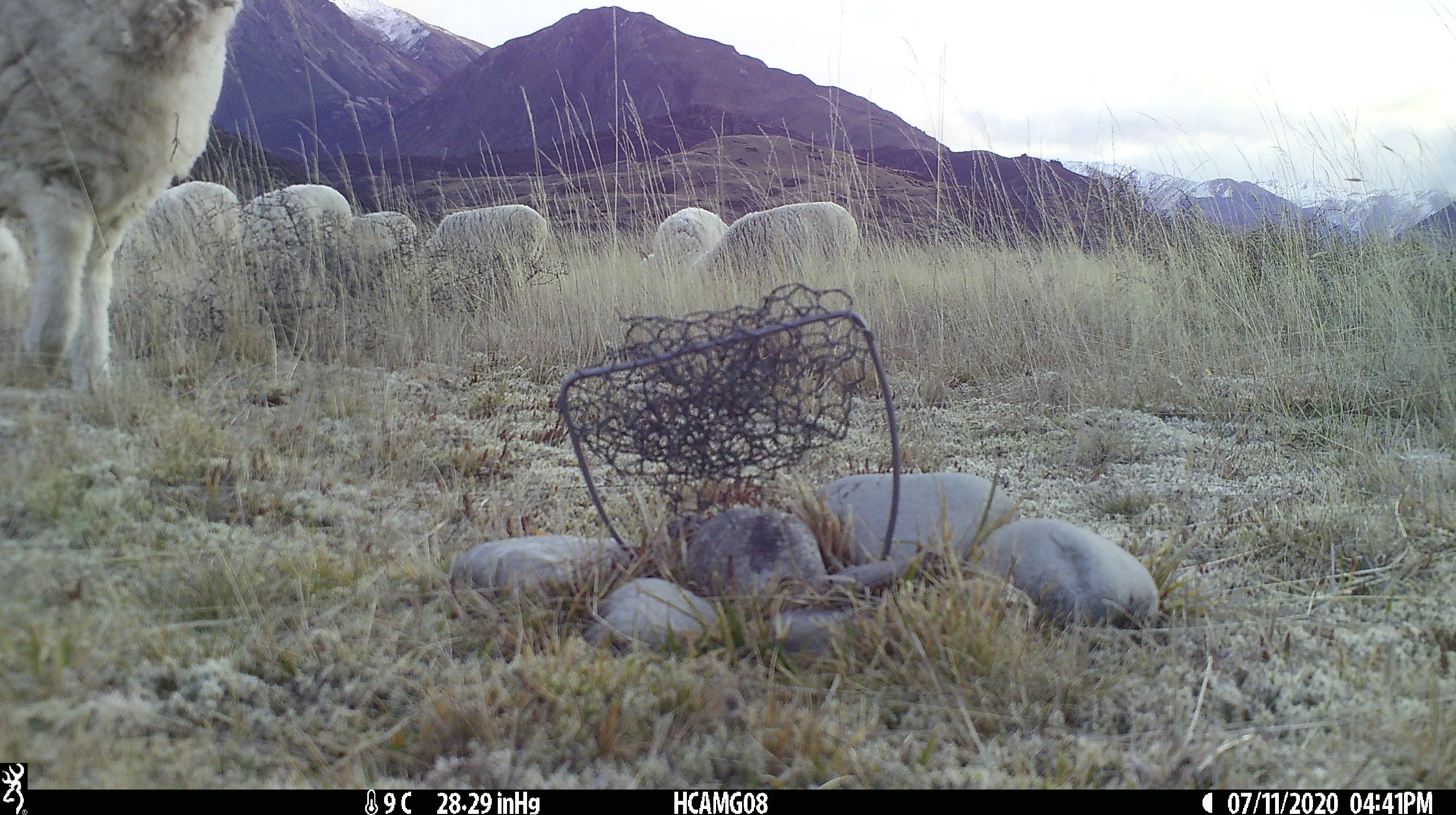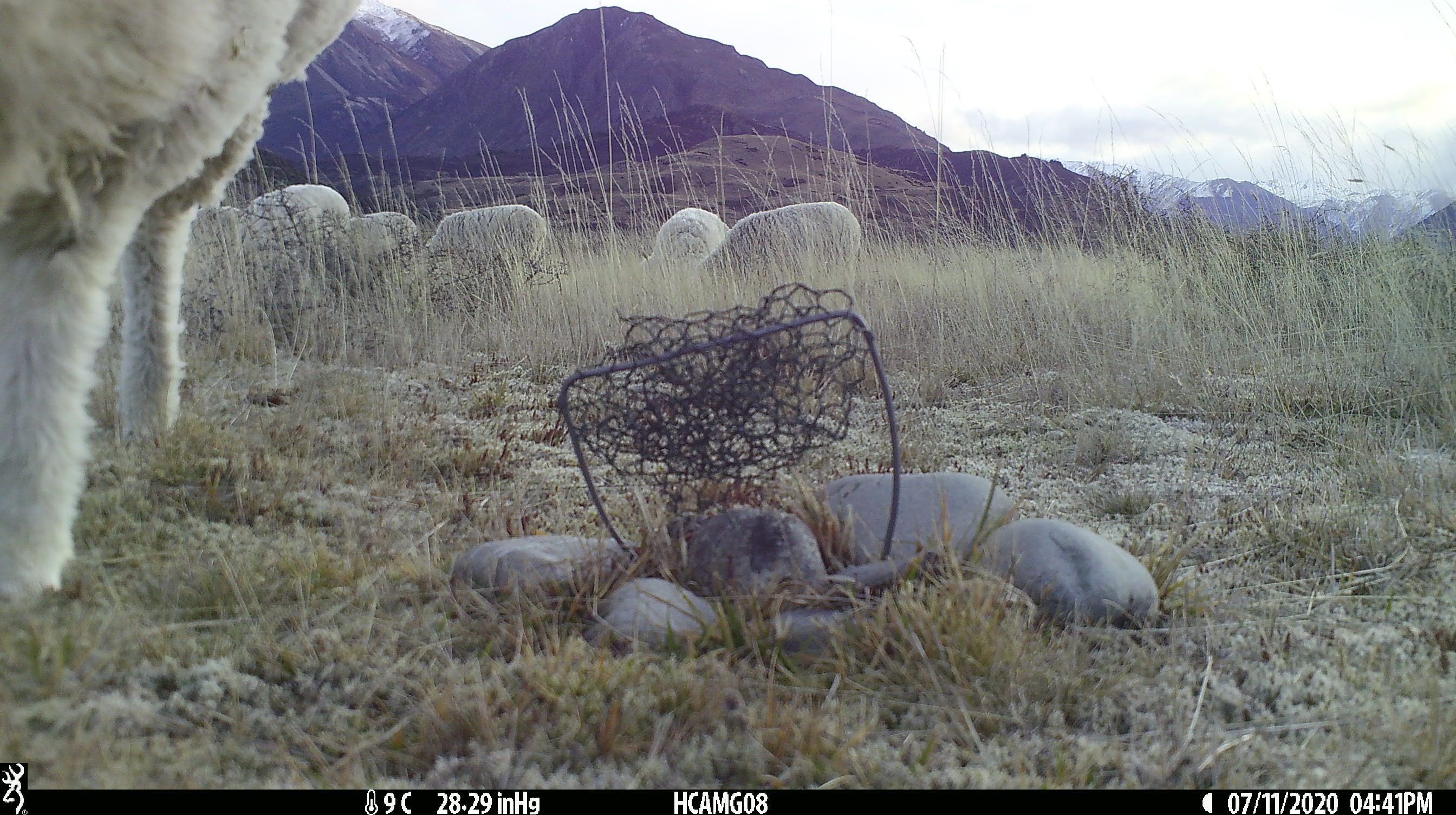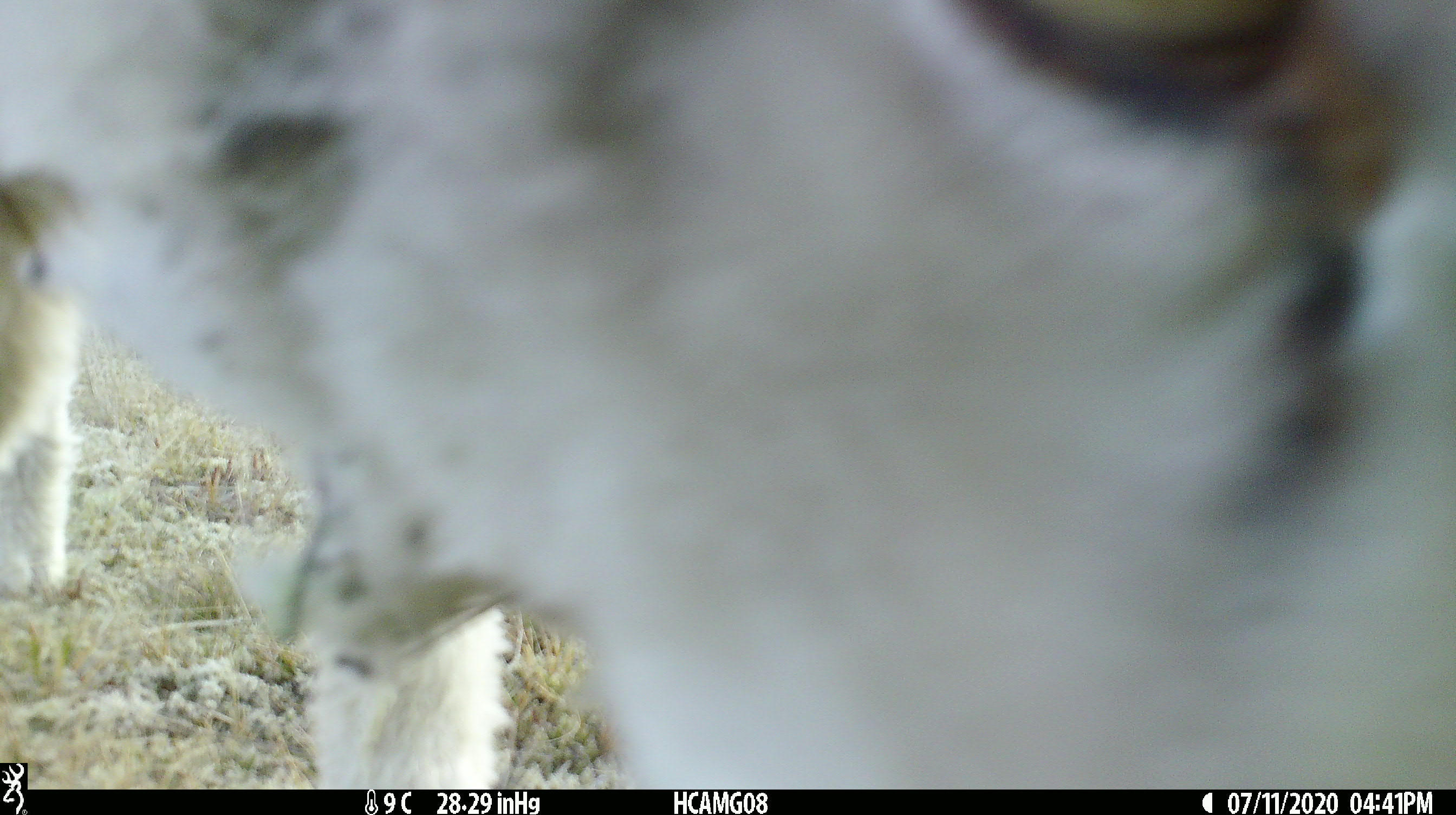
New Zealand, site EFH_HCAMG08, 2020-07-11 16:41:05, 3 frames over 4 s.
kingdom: Animalia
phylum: Chordata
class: Mammalia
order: Artiodactyla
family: Bovidae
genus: Ovis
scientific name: Ovis aries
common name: domestic sheep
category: sheep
Sheep (domestic sheep) (Ovis aries).